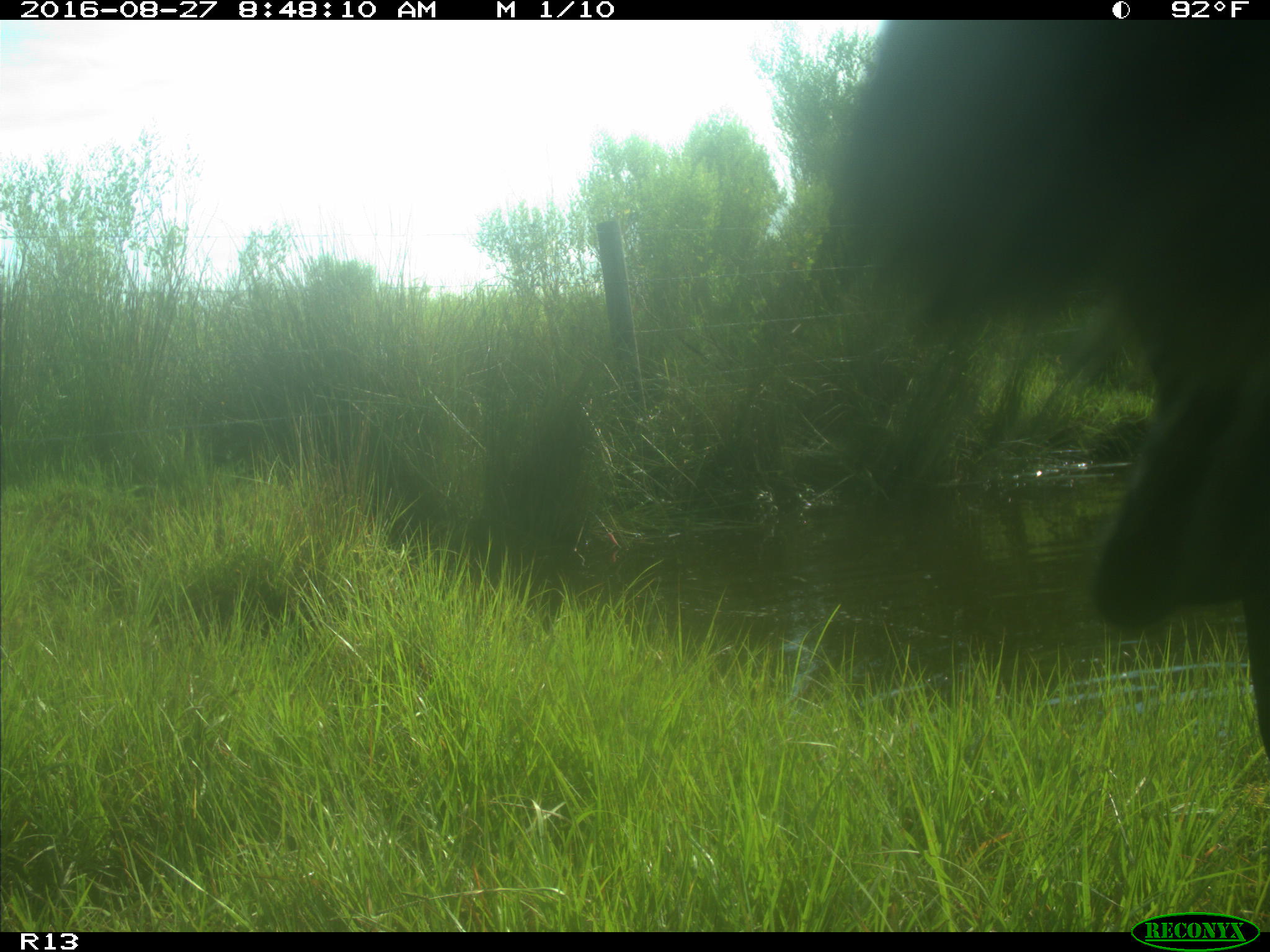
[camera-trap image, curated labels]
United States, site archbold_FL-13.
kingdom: Animalia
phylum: Chordata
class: Mammalia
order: Artiodactyla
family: Bovidae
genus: Bos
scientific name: Bos taurus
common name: domestic cow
Bos taurus (domestic cow).